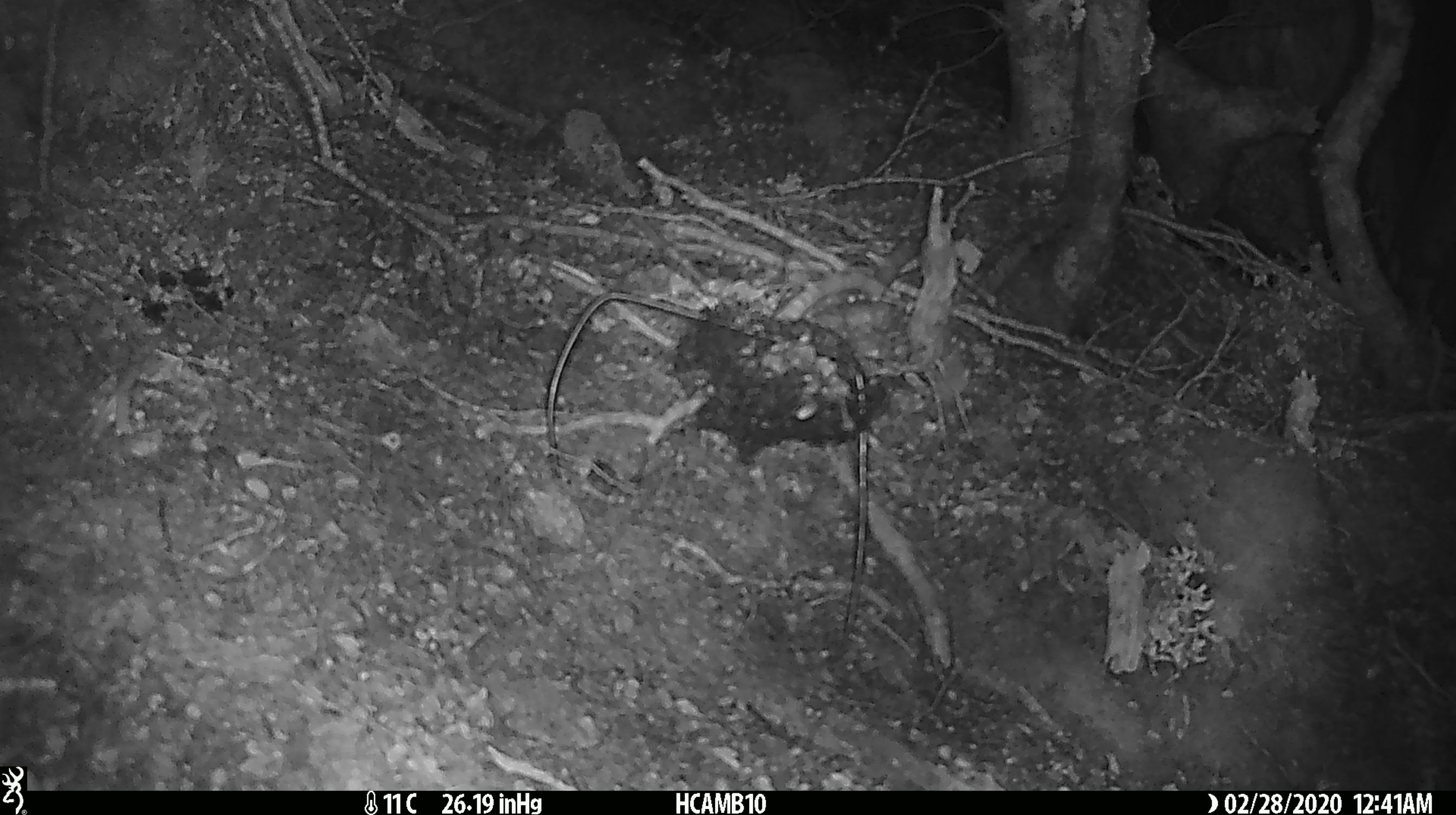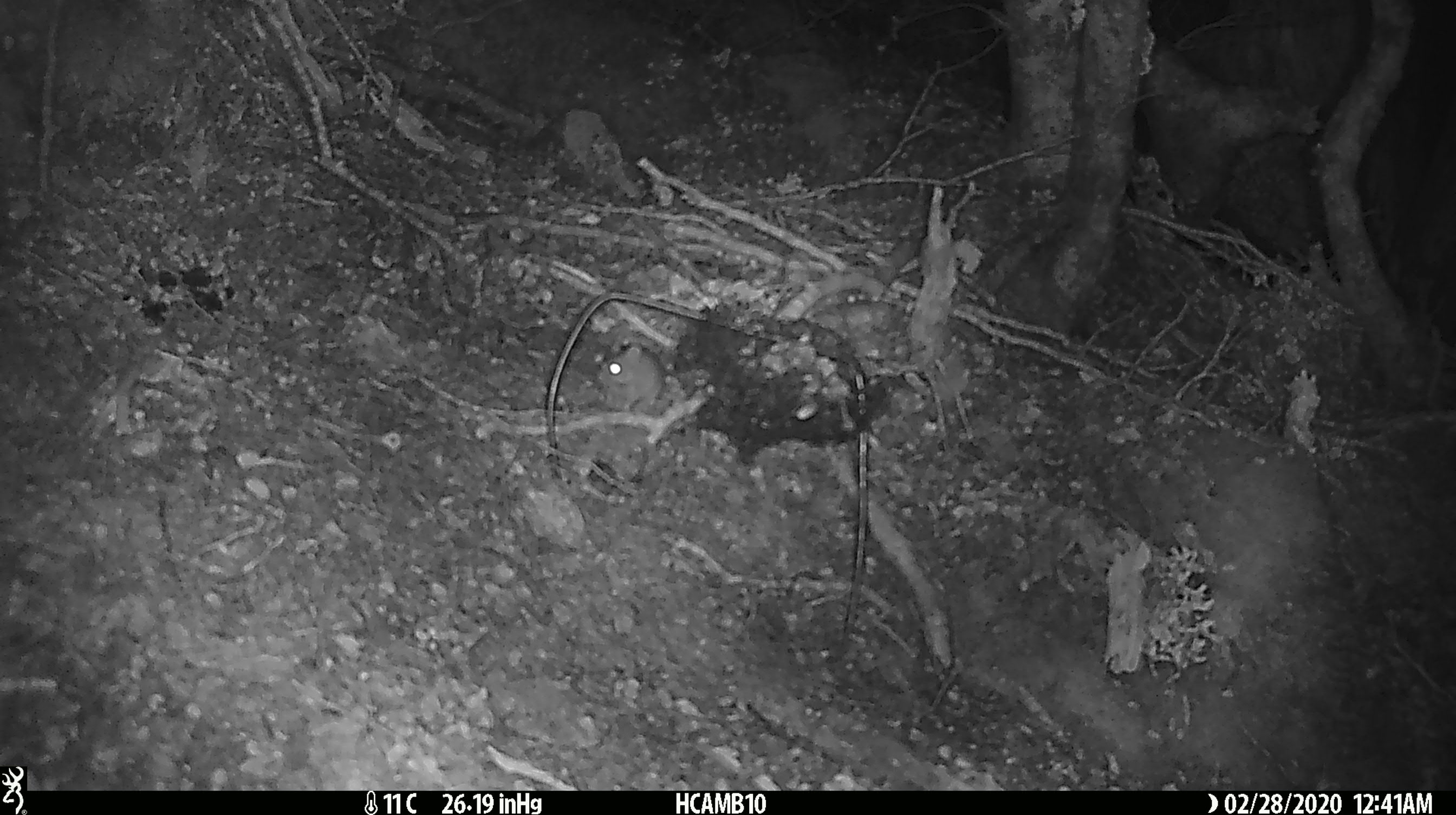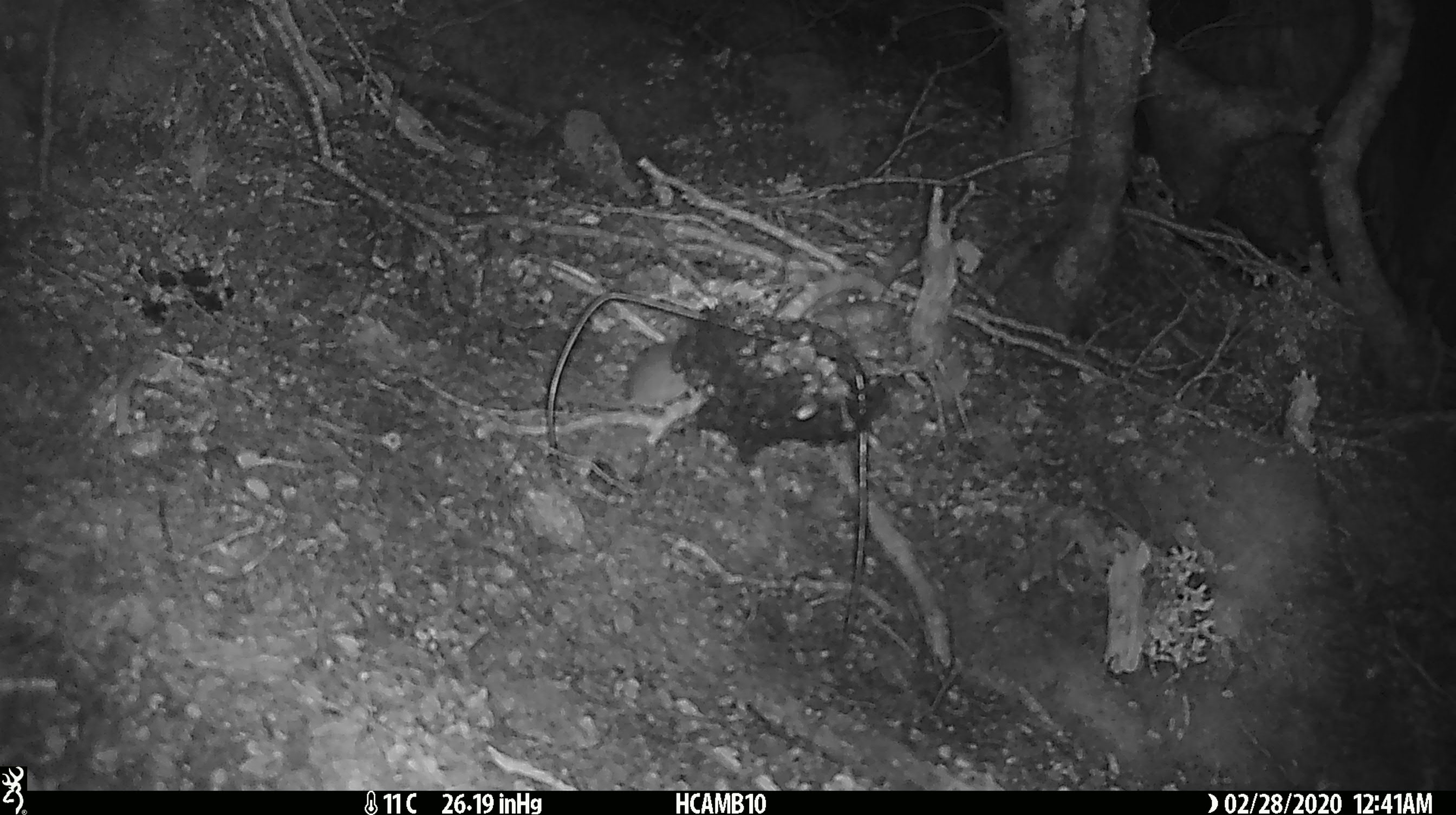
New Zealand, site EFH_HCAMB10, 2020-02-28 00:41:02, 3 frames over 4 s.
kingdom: Animalia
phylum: Chordata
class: Mammalia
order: Rodentia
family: Muridae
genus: Mus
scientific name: Mus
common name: mouse